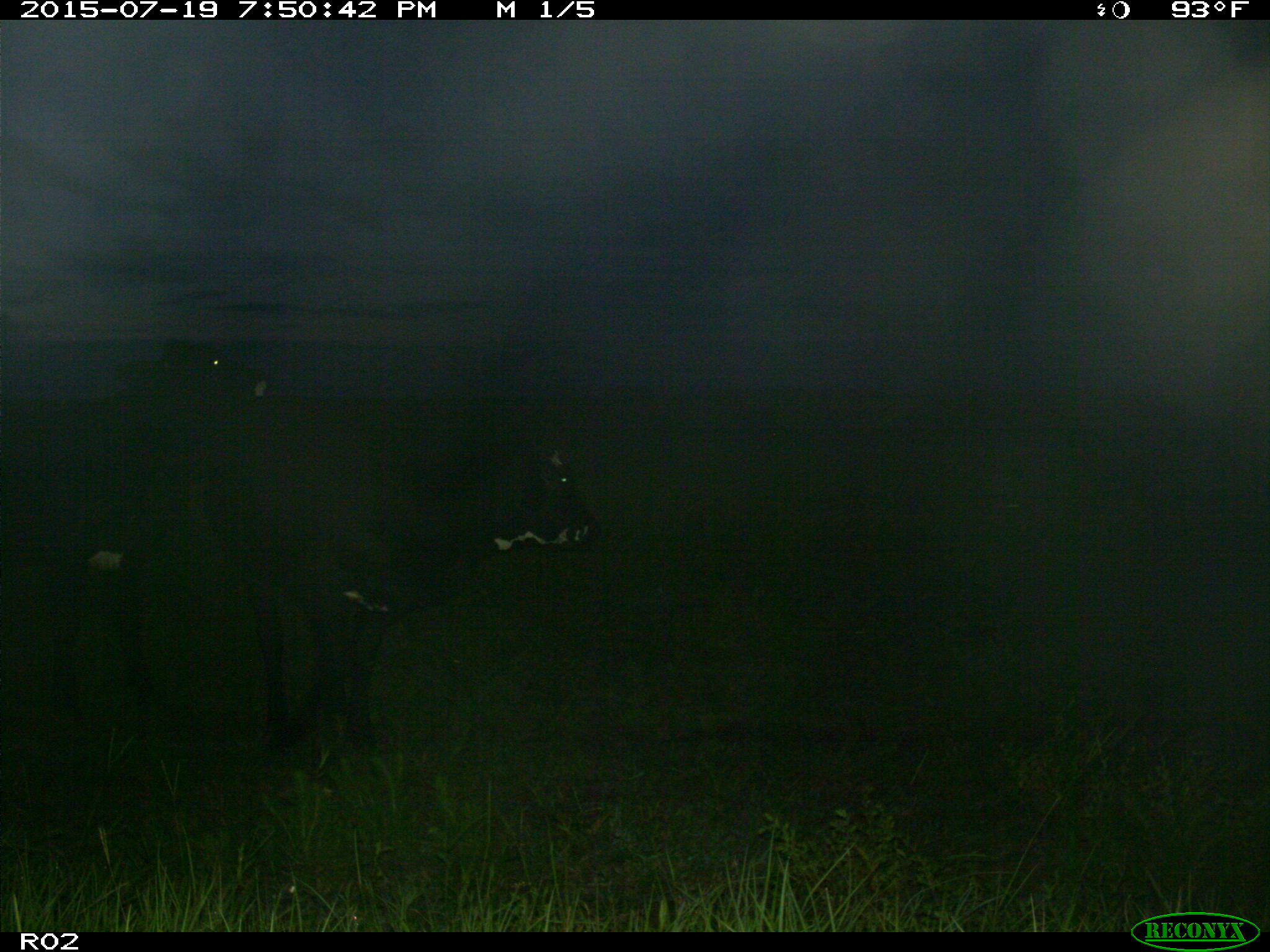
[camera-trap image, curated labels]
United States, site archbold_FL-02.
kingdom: Animalia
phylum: Chordata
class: Mammalia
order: Artiodactyla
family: Bovidae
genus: Bos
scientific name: Bos taurus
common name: domestic cow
Bos taurus (domestic cow).